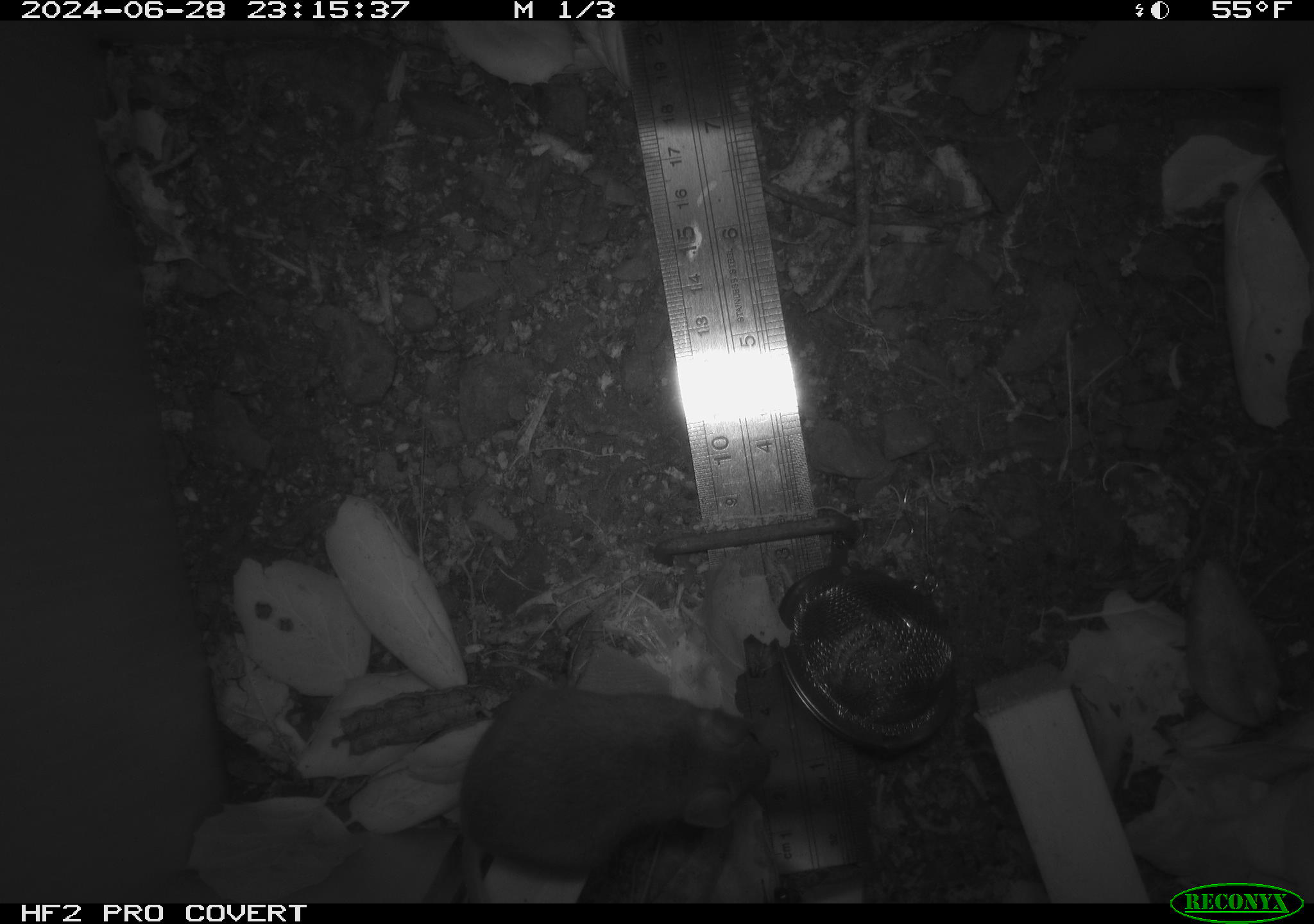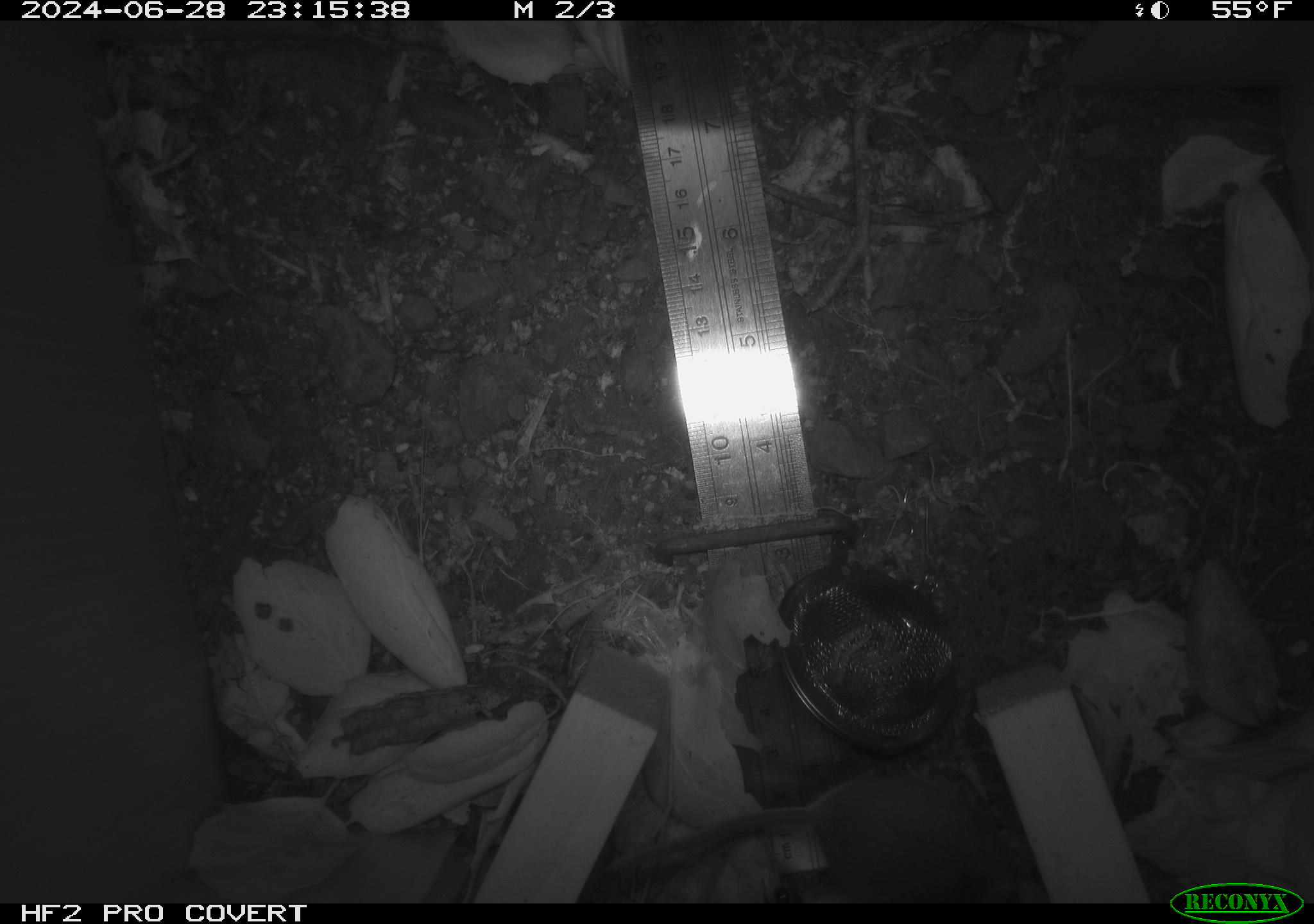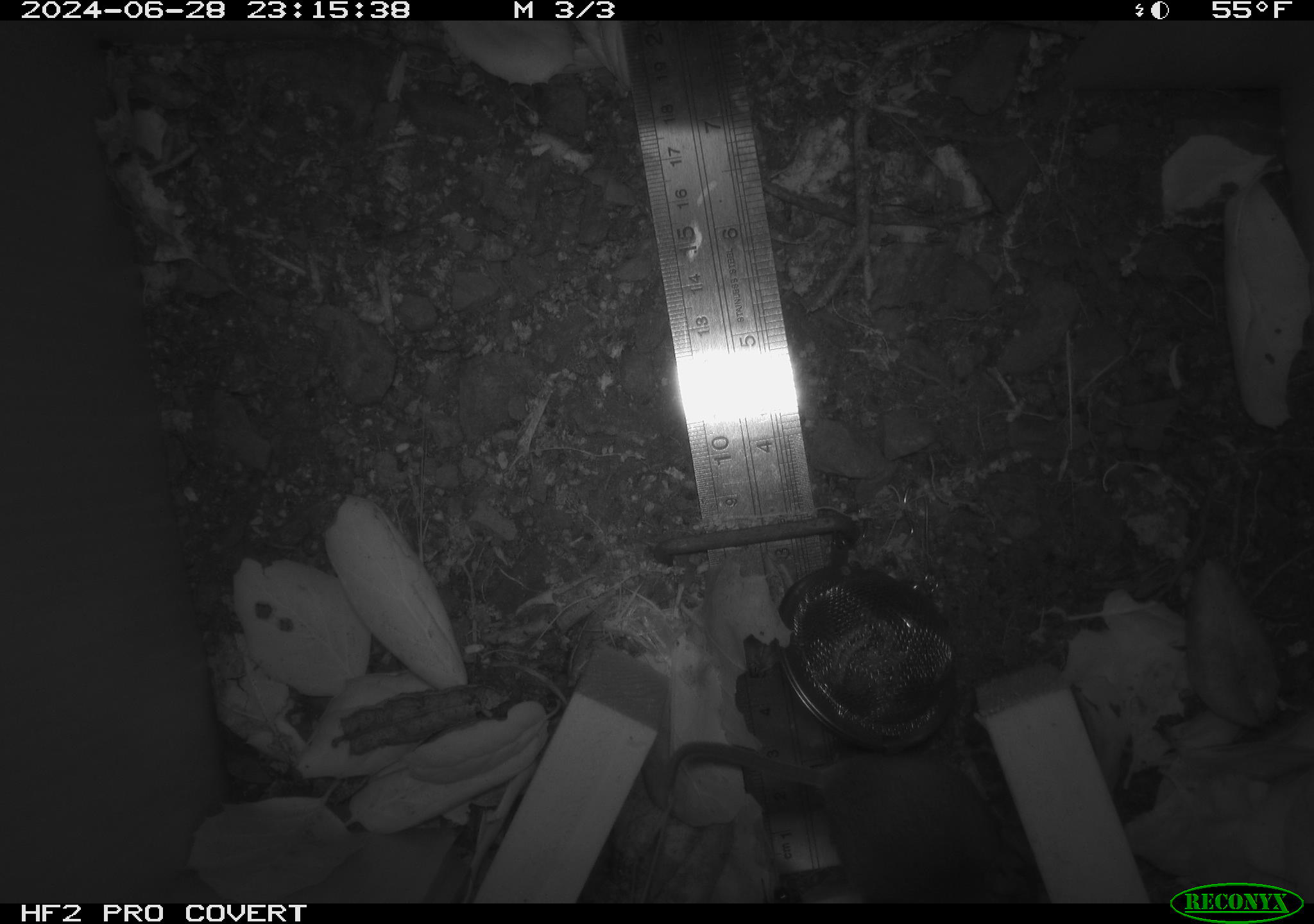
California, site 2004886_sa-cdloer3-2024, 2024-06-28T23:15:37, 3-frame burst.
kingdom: Animalia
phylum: Chordata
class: Mammalia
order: Rodentia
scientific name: Rodentia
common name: rodent